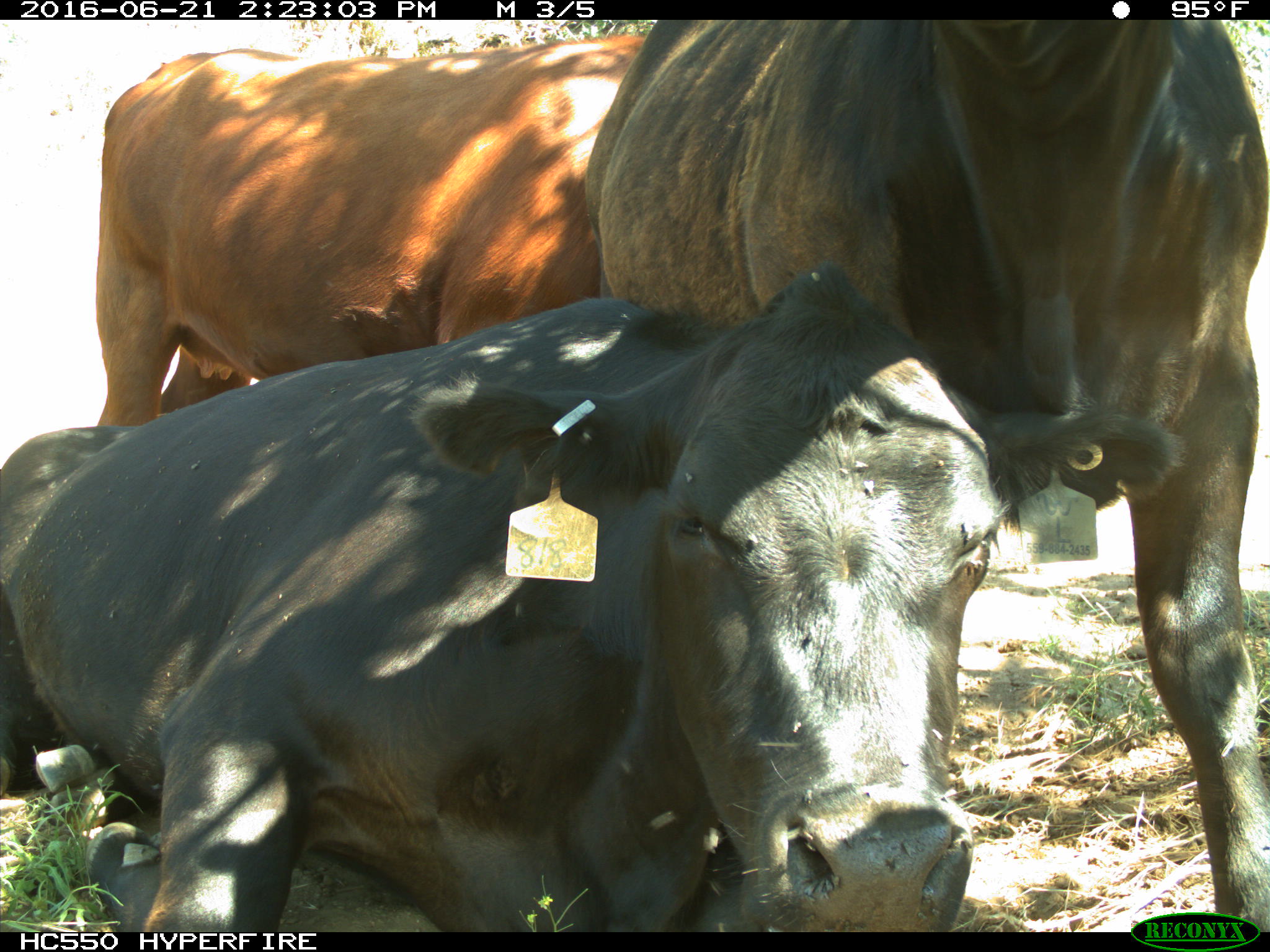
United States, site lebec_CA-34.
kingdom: Animalia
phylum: Chordata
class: Mammalia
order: Artiodactyla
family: Bovidae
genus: Bos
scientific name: Bos taurus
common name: domestic cow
Bos taurus (domestic cow).